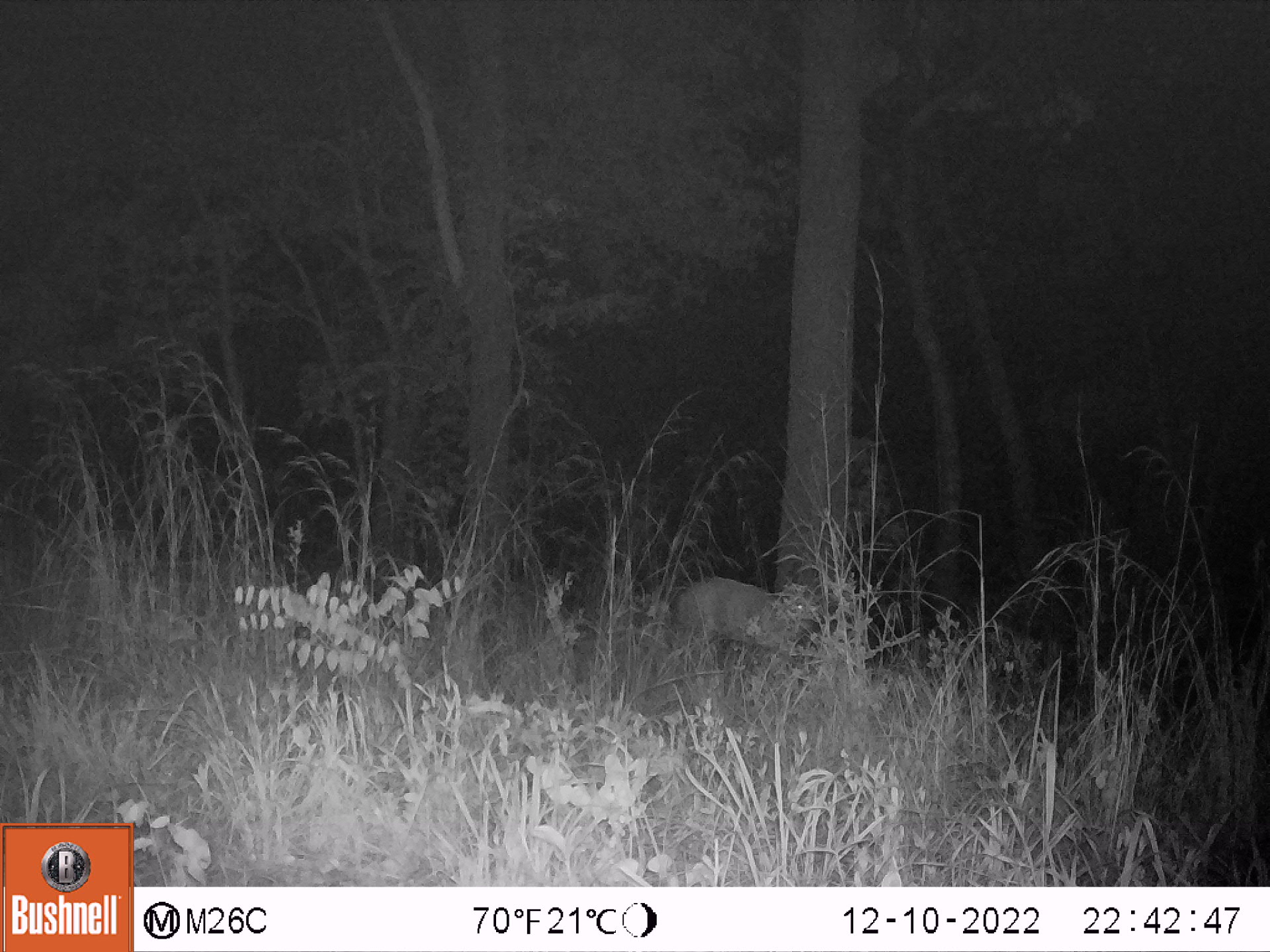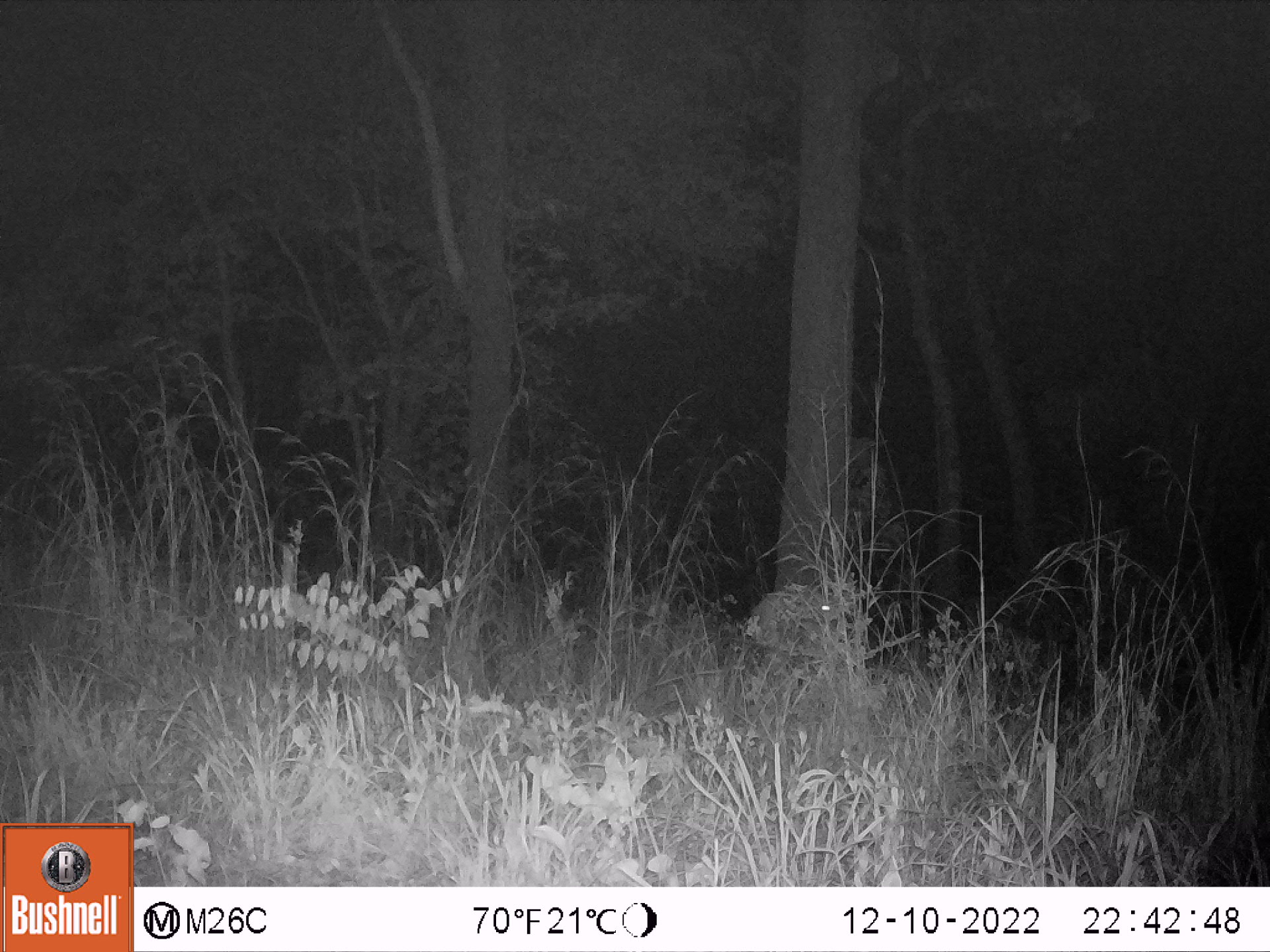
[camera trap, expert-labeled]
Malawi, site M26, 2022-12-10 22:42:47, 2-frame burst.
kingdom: Animalia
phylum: Chordata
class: Mammalia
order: Artiodactyla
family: Bovidae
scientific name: Antilopinae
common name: small antelope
Small antelope (Antilopinae), count 1.